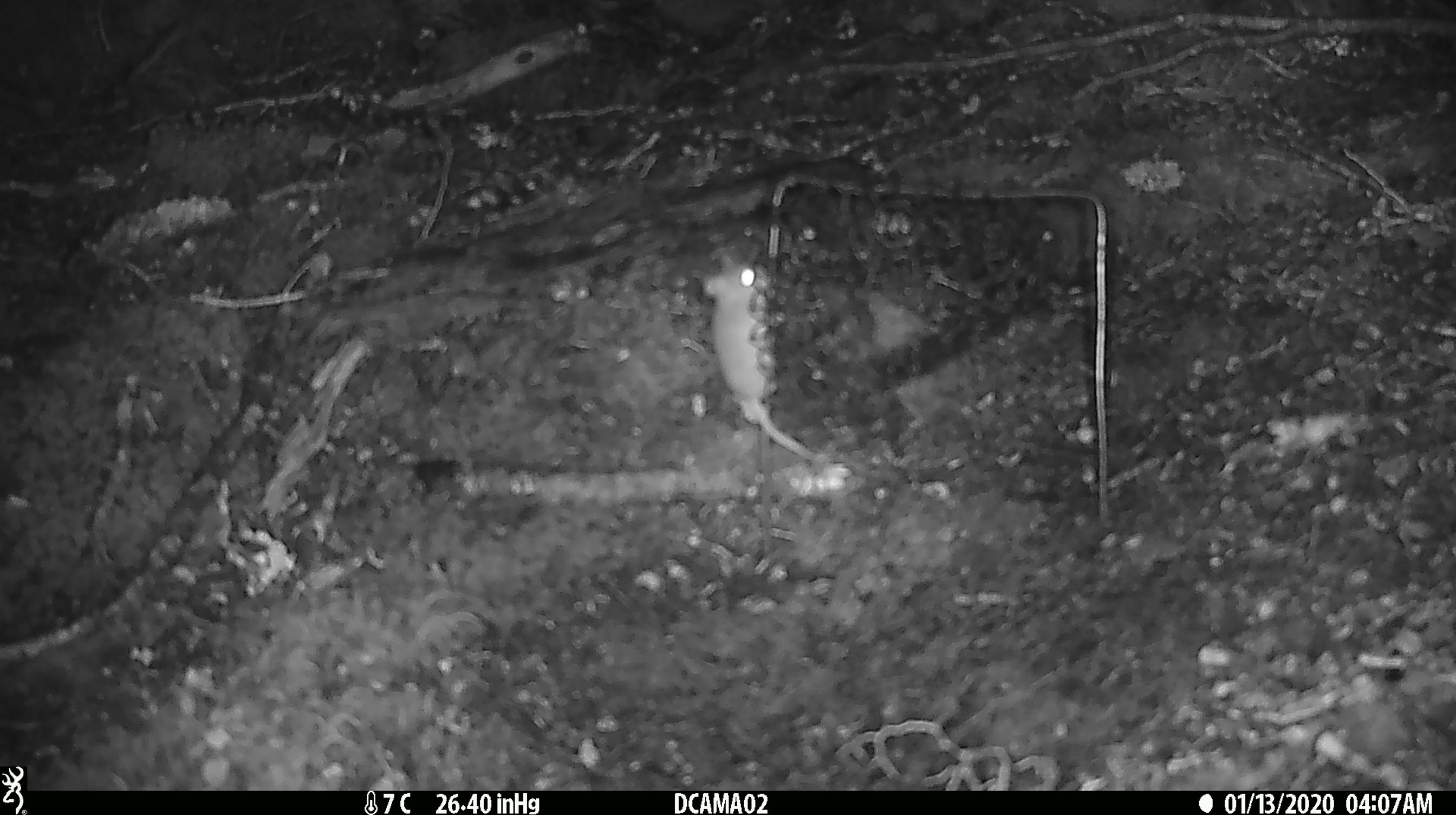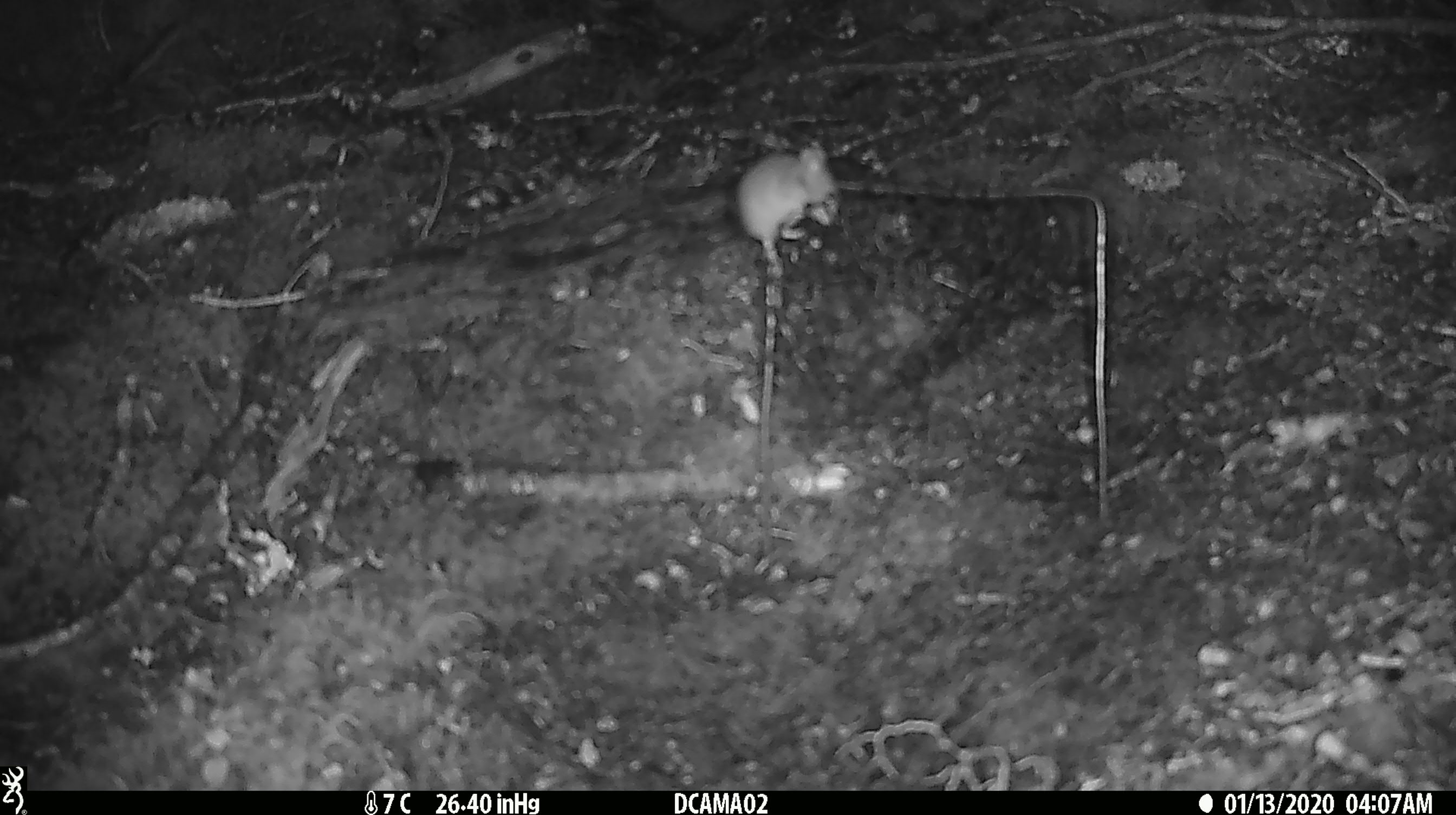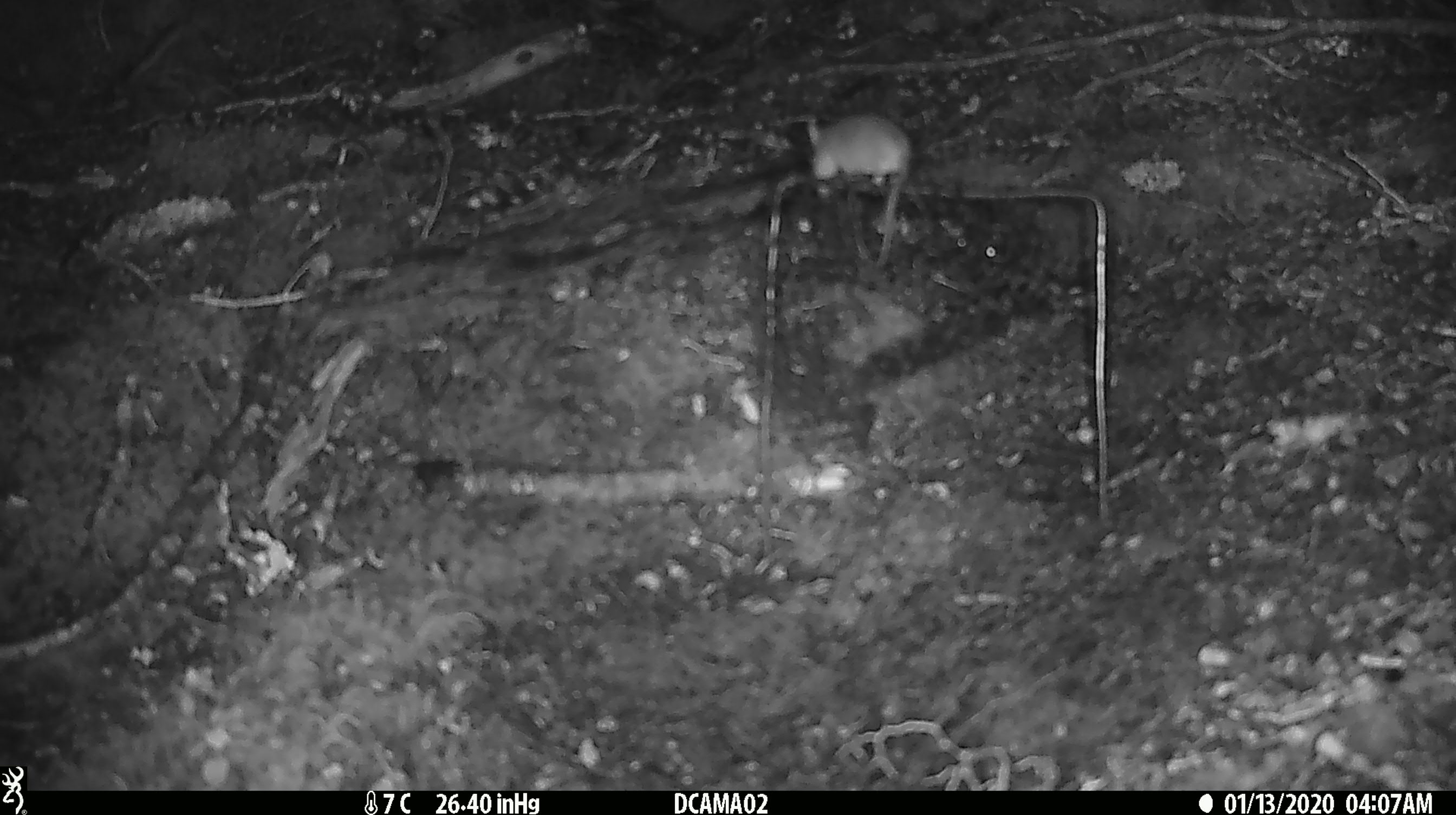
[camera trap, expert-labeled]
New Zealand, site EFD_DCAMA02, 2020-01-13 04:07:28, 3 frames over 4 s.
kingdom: Animalia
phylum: Chordata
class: Mammalia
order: Rodentia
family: Muridae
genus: Mus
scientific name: Mus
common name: mouse